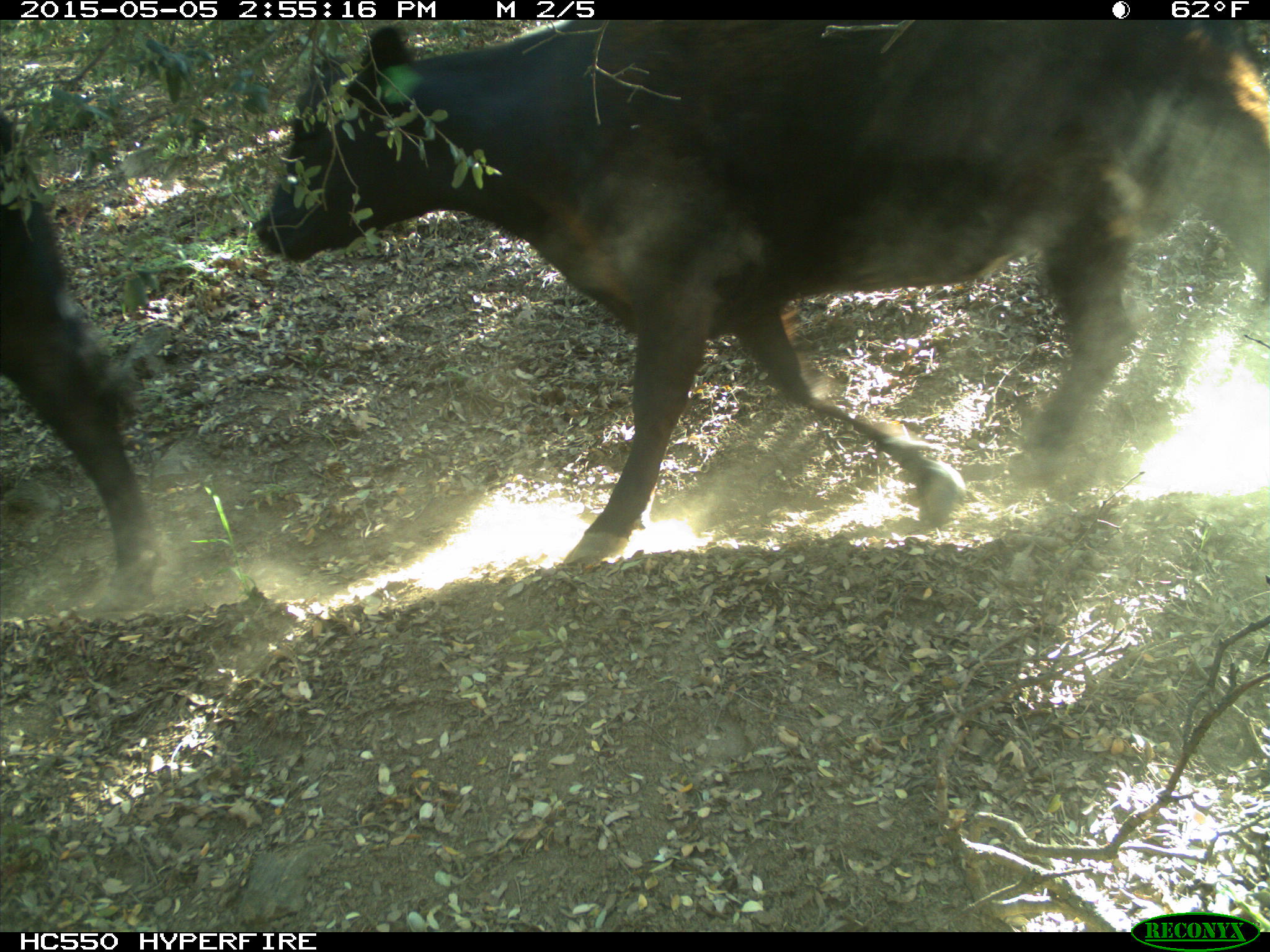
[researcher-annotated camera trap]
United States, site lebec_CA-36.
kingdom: Animalia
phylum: Chordata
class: Mammalia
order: Artiodactyla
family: Bovidae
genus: Bos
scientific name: Bos taurus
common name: domestic cow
Bos taurus (domestic cow).